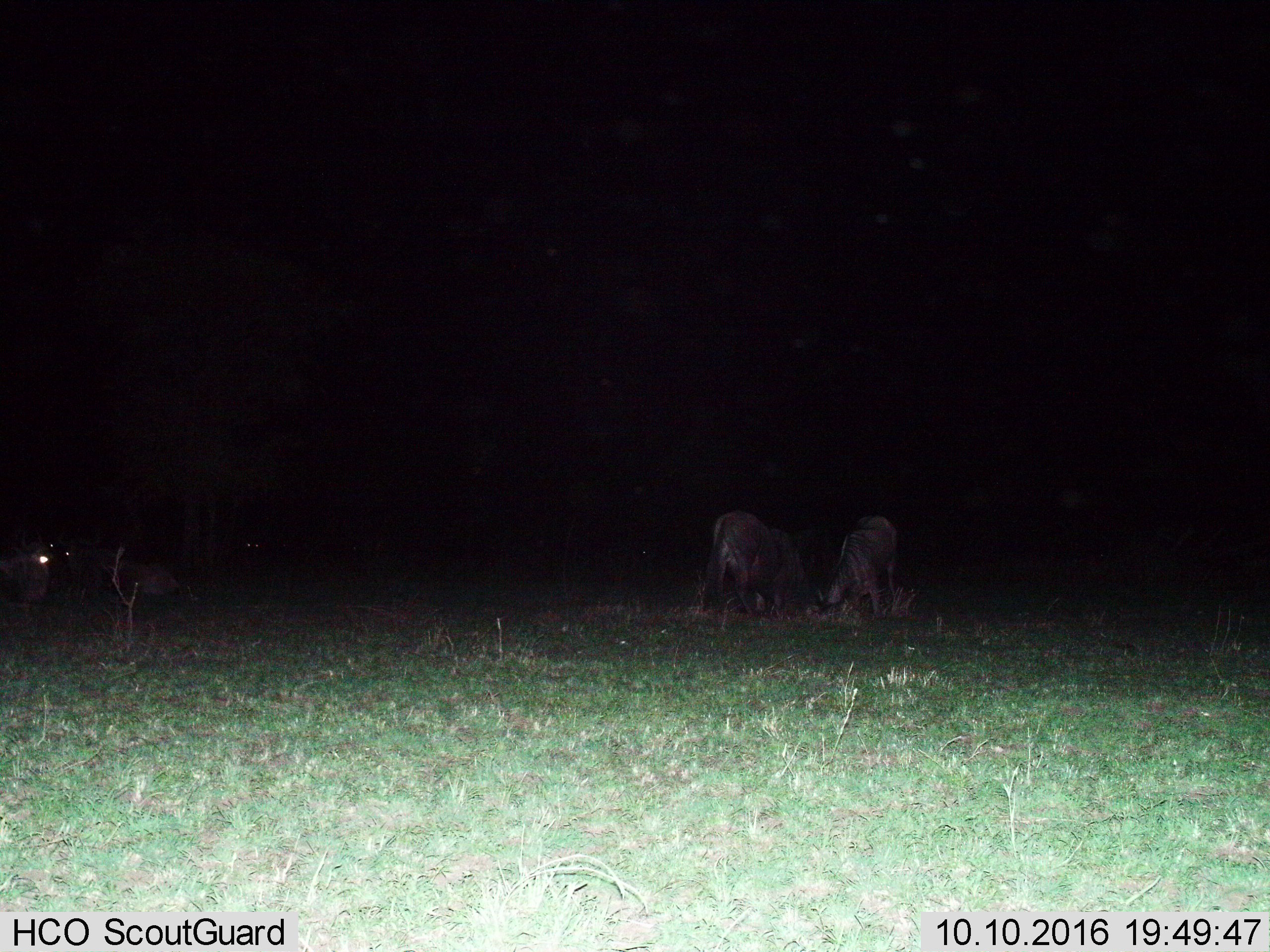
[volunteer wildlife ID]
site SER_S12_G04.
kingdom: Animalia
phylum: Chordata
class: Mammalia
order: Artiodactyla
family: Bovidae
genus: Connochaetes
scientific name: Connochaetes taurinus taurinus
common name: blue wildebeest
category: wildebeestblue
Wildebeestblue (blue wildebeest) (Connochaetes taurinus taurinus), count 7. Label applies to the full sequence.